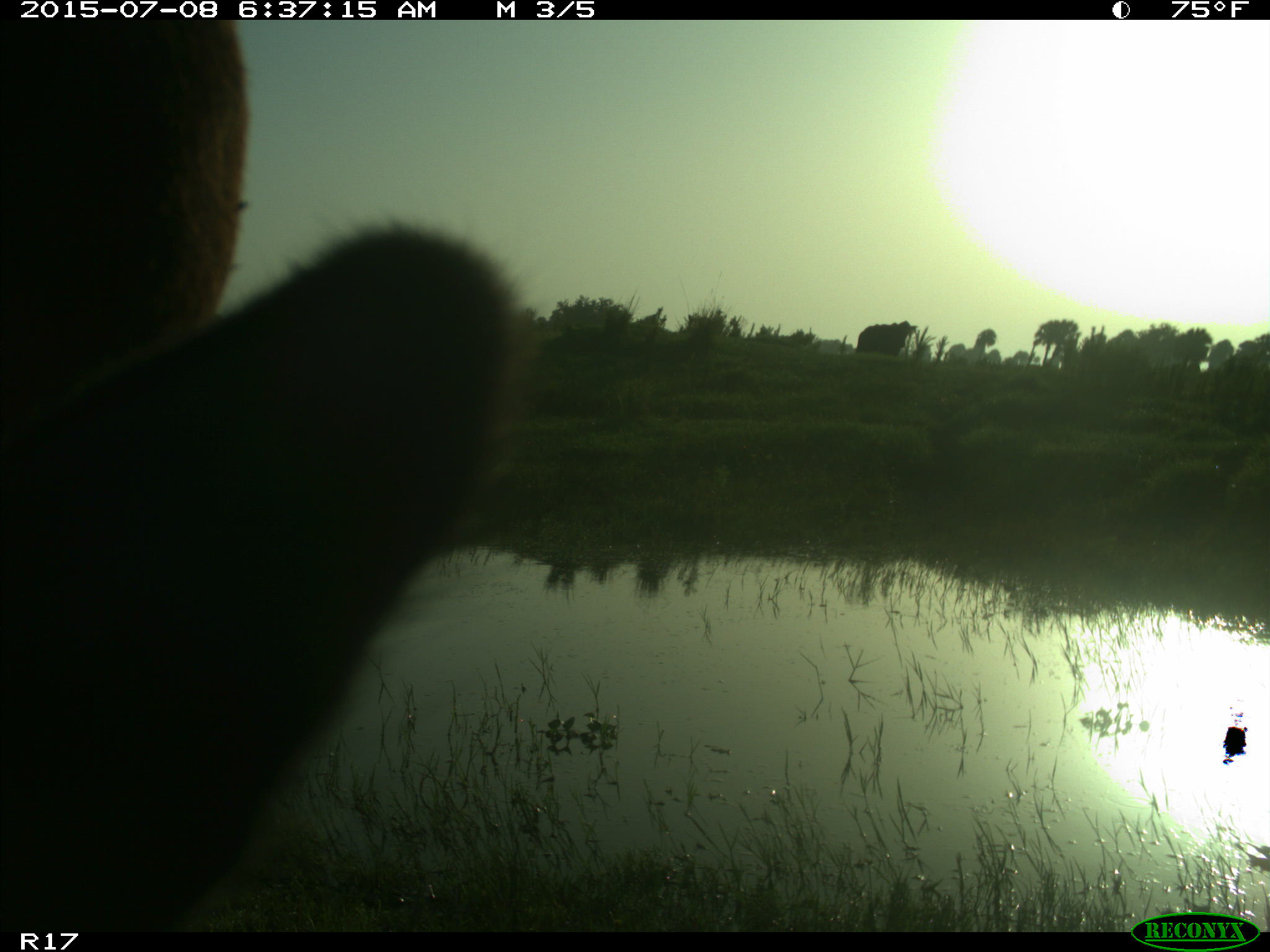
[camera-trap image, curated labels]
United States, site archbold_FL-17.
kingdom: Animalia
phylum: Chordata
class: Mammalia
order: Artiodactyla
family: Bovidae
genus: Bos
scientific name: Bos taurus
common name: domestic cow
Bos taurus (domestic cow).